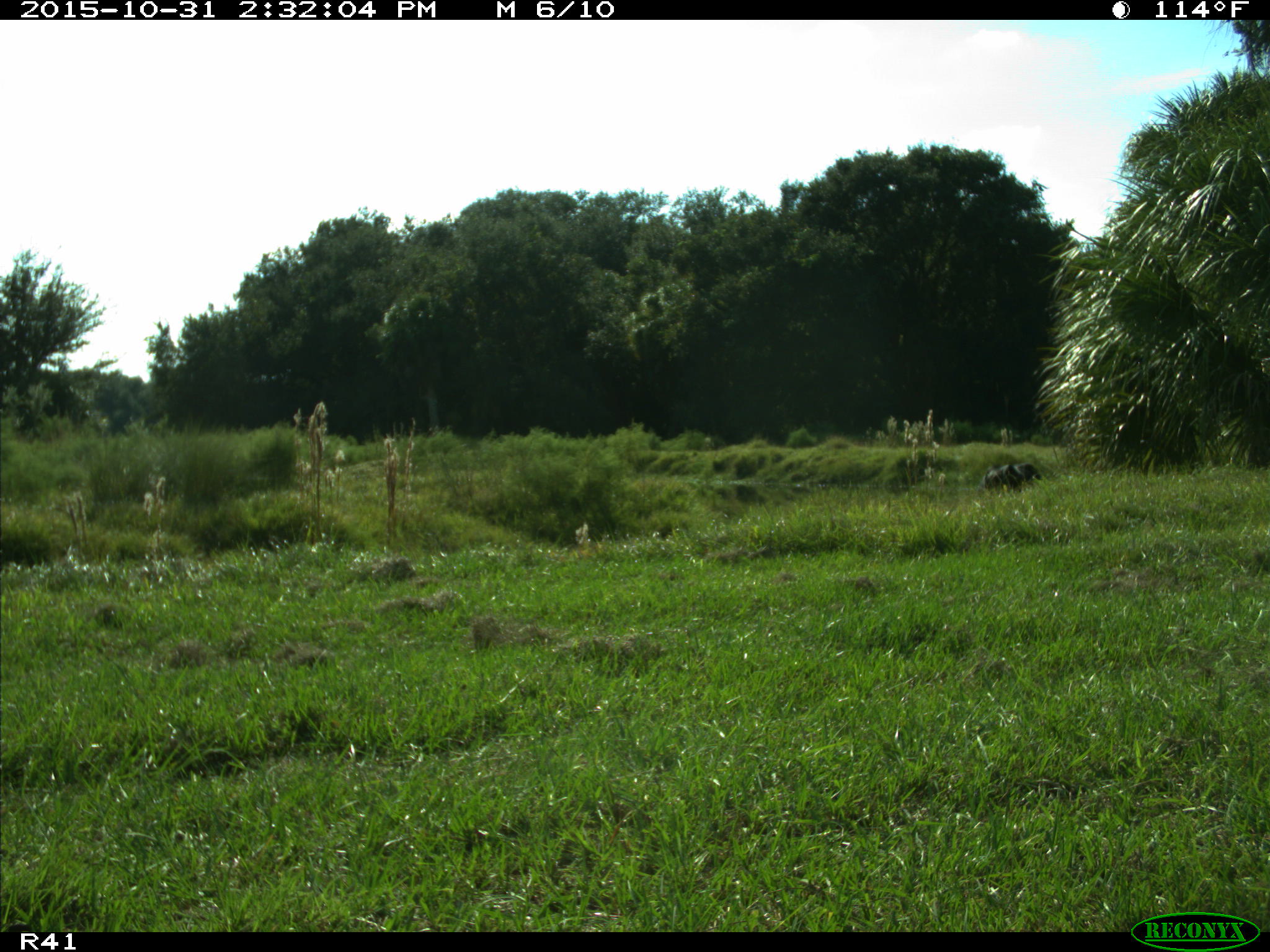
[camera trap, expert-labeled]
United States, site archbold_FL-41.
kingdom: Animalia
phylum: Chordata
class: Mammalia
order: Artiodactyla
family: Bovidae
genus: Bos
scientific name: Bos taurus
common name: domestic cow